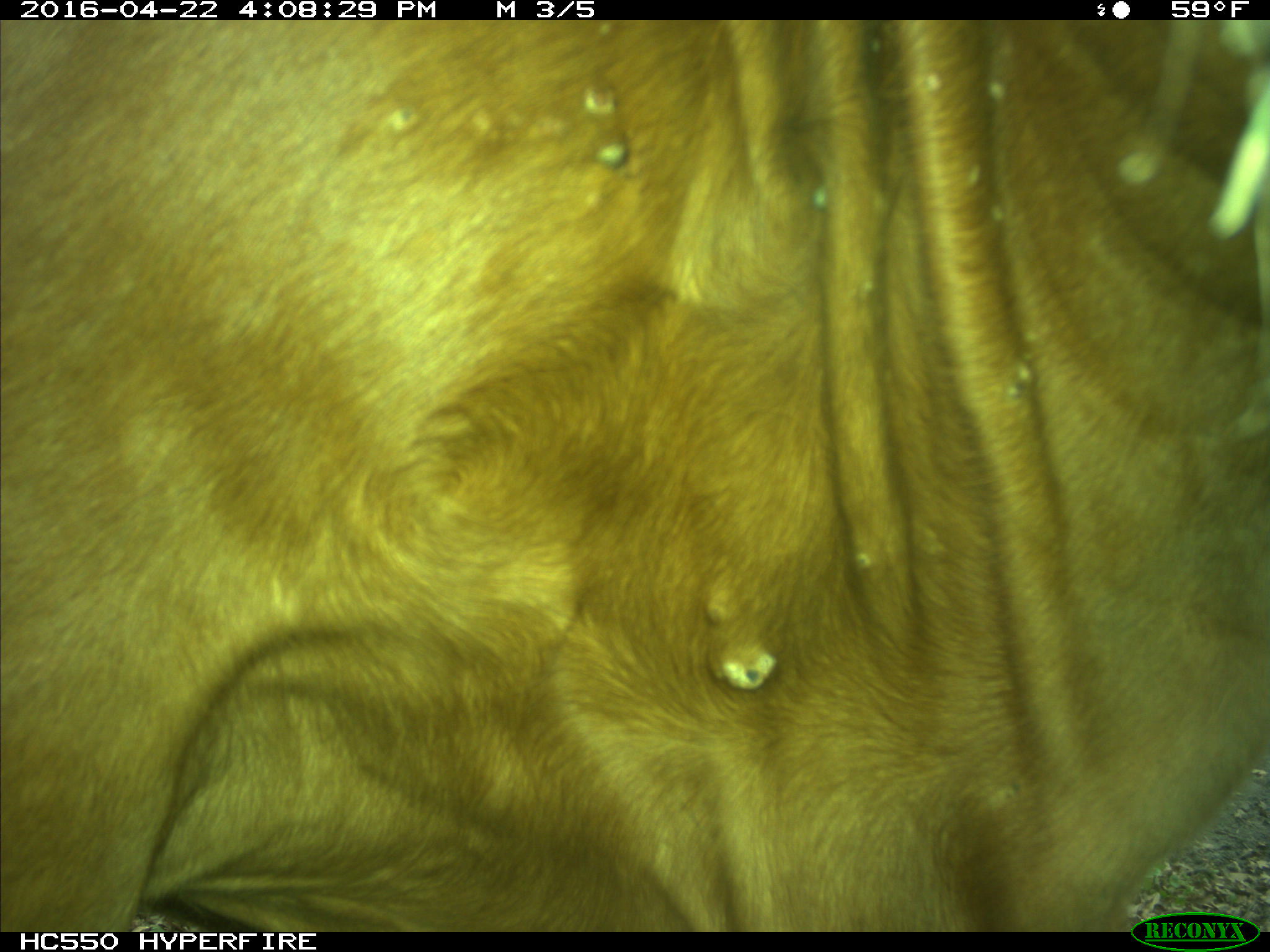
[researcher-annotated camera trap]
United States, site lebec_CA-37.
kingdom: Animalia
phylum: Chordata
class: Mammalia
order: Artiodactyla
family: Bovidae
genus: Bos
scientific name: Bos taurus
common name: domestic cow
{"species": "Bos taurus (domestic cow)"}